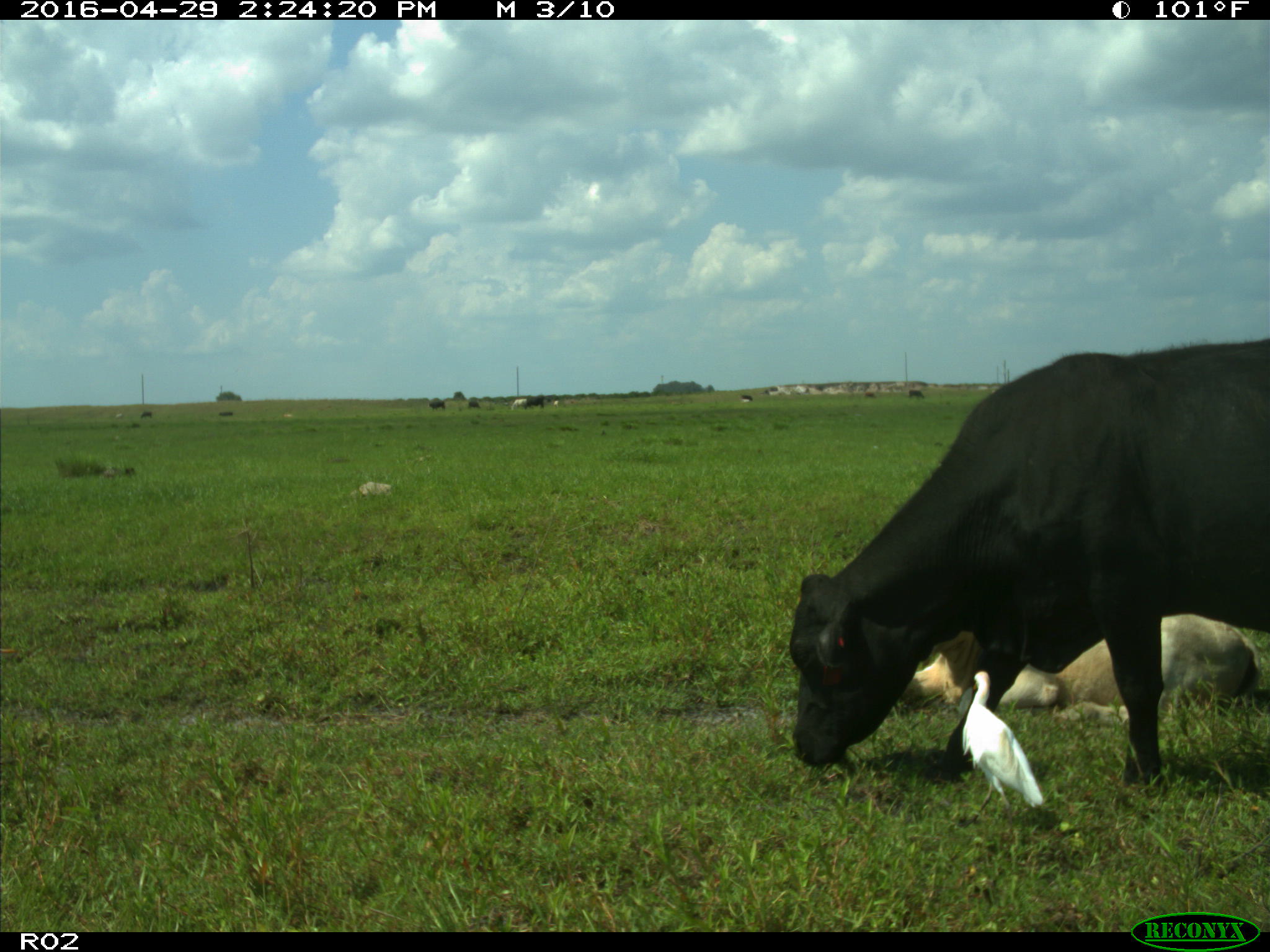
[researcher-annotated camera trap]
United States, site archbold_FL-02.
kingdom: Animalia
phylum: Chordata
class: Mammalia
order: Artiodactyla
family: Bovidae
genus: Bos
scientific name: Bos taurus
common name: domestic cow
Bos taurus (domestic cow).